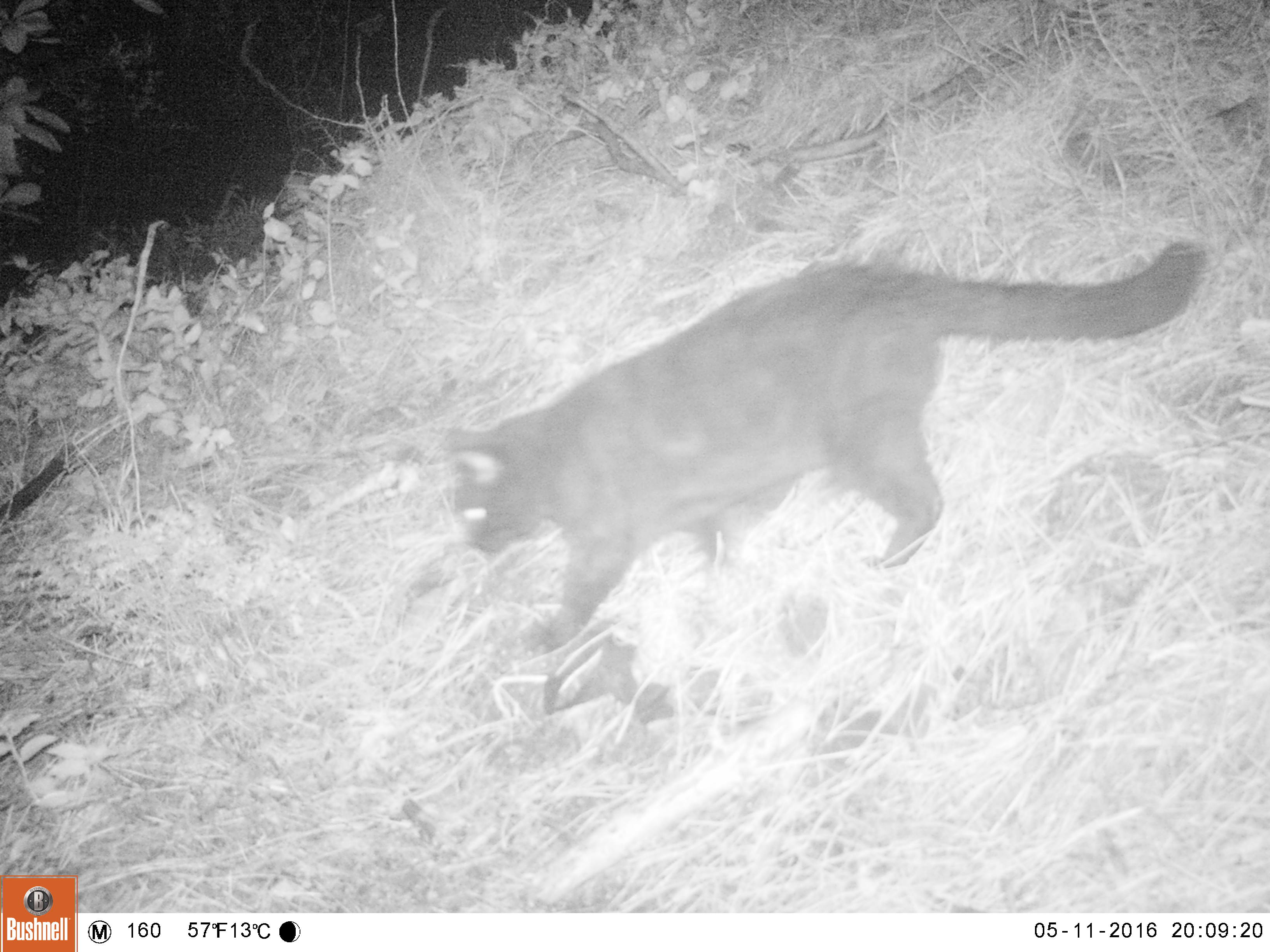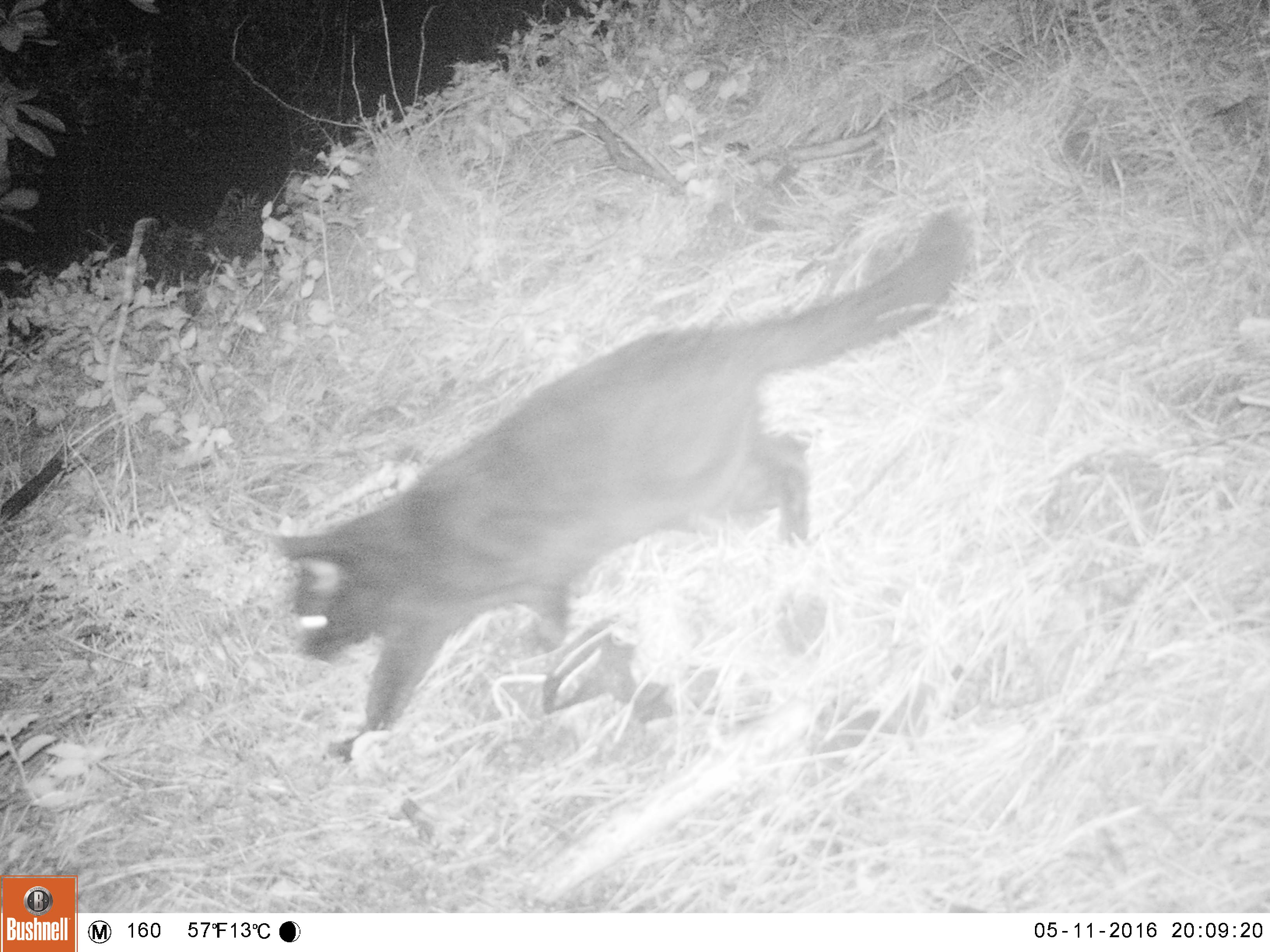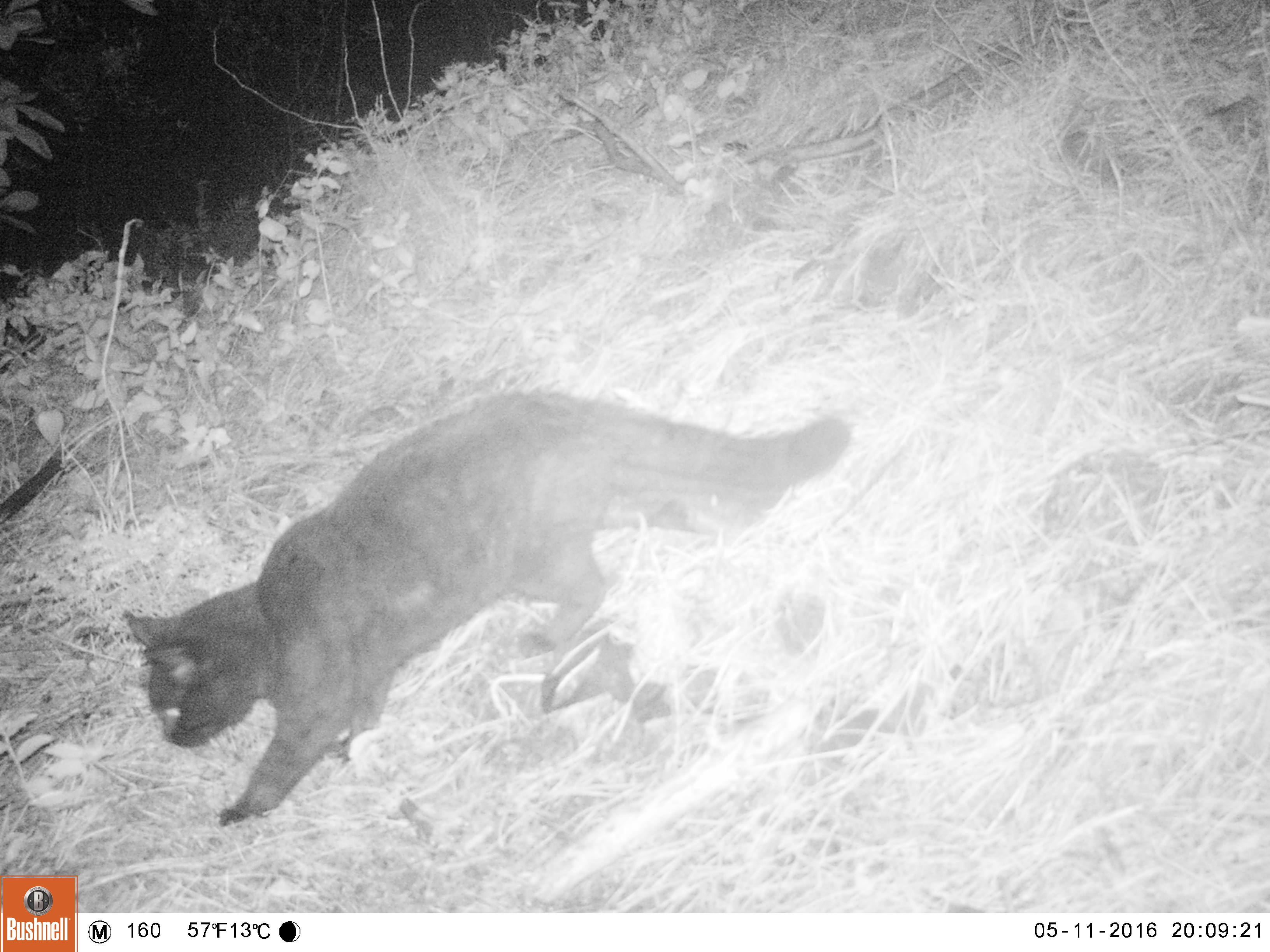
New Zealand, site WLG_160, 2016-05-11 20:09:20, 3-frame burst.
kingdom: Animalia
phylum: Chordata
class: Mammalia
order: Carnivora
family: Felidae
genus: Felis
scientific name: Felis catus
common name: domestic cat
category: cat